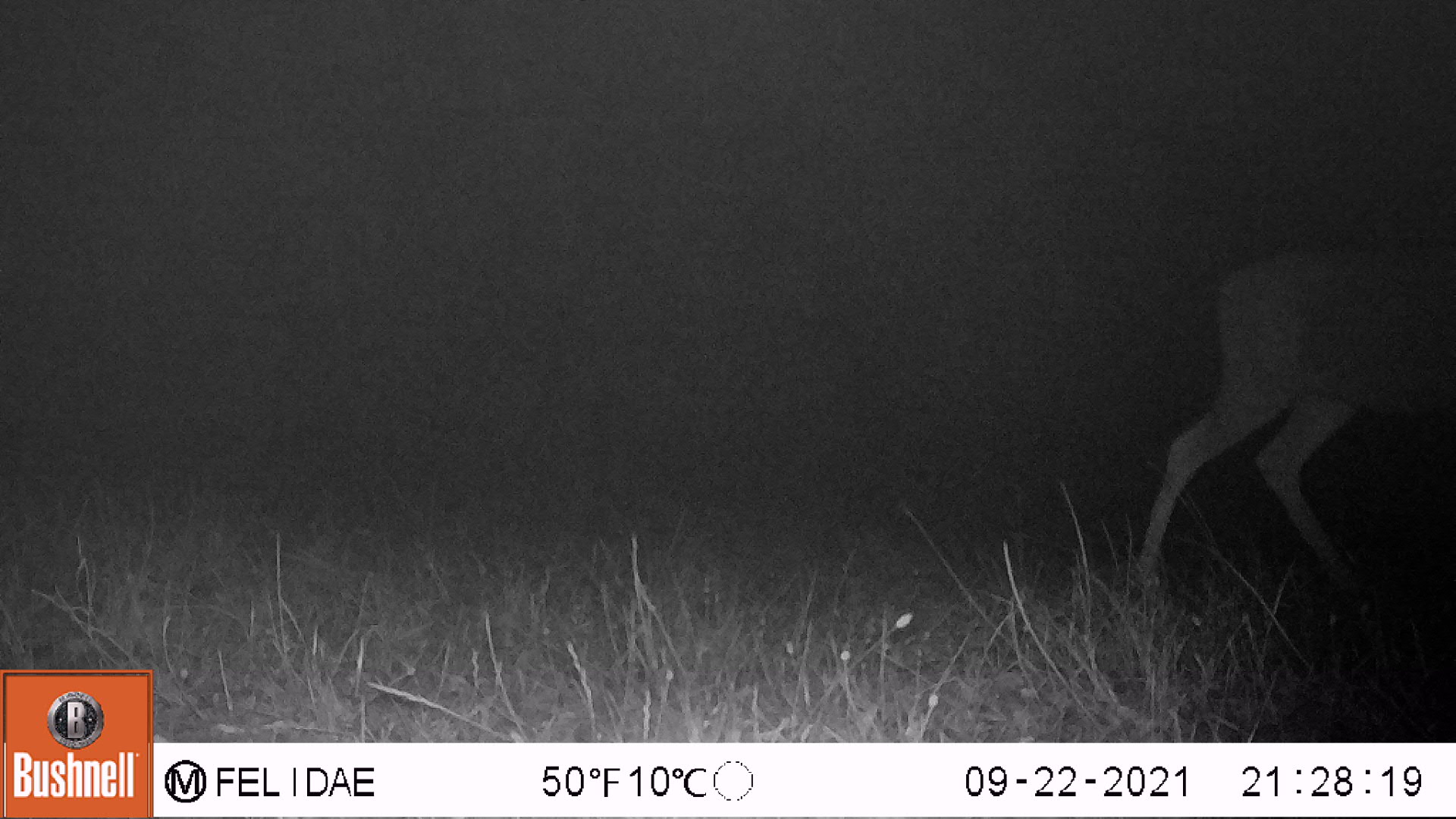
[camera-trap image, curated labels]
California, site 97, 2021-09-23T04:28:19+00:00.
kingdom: Animalia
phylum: Chordata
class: Mammalia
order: Artiodactyla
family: Cervidae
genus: Odocoileus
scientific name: Odocoileus hemionus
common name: mule deer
Mule deer (Odocoileus hemionus).